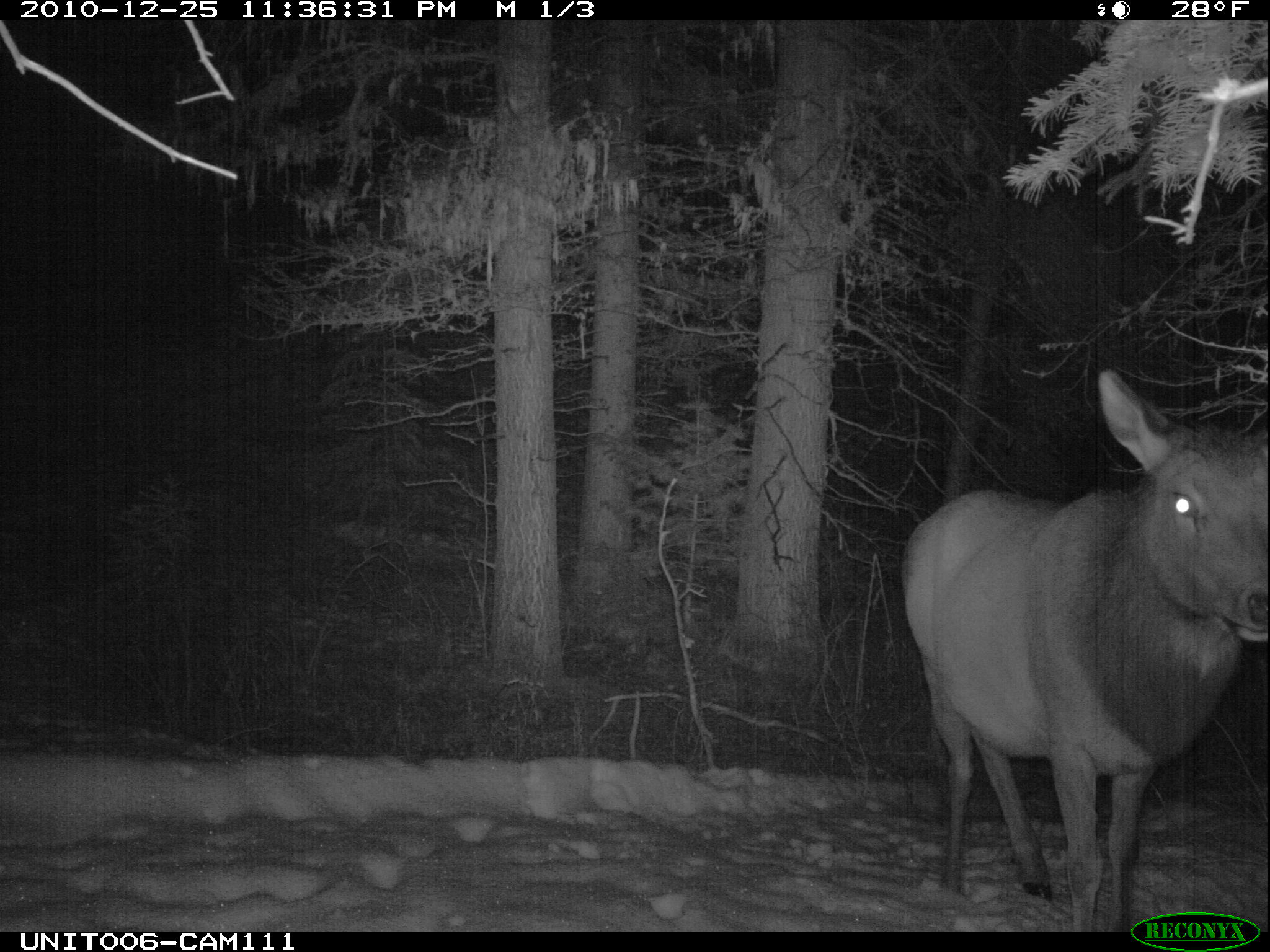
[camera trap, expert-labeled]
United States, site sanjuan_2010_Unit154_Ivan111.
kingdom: Animalia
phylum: Chordata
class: Mammalia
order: Artiodactyla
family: Cervidae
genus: Cervus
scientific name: Cervus elaphus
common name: red deer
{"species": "Cervus elaphus (red deer)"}